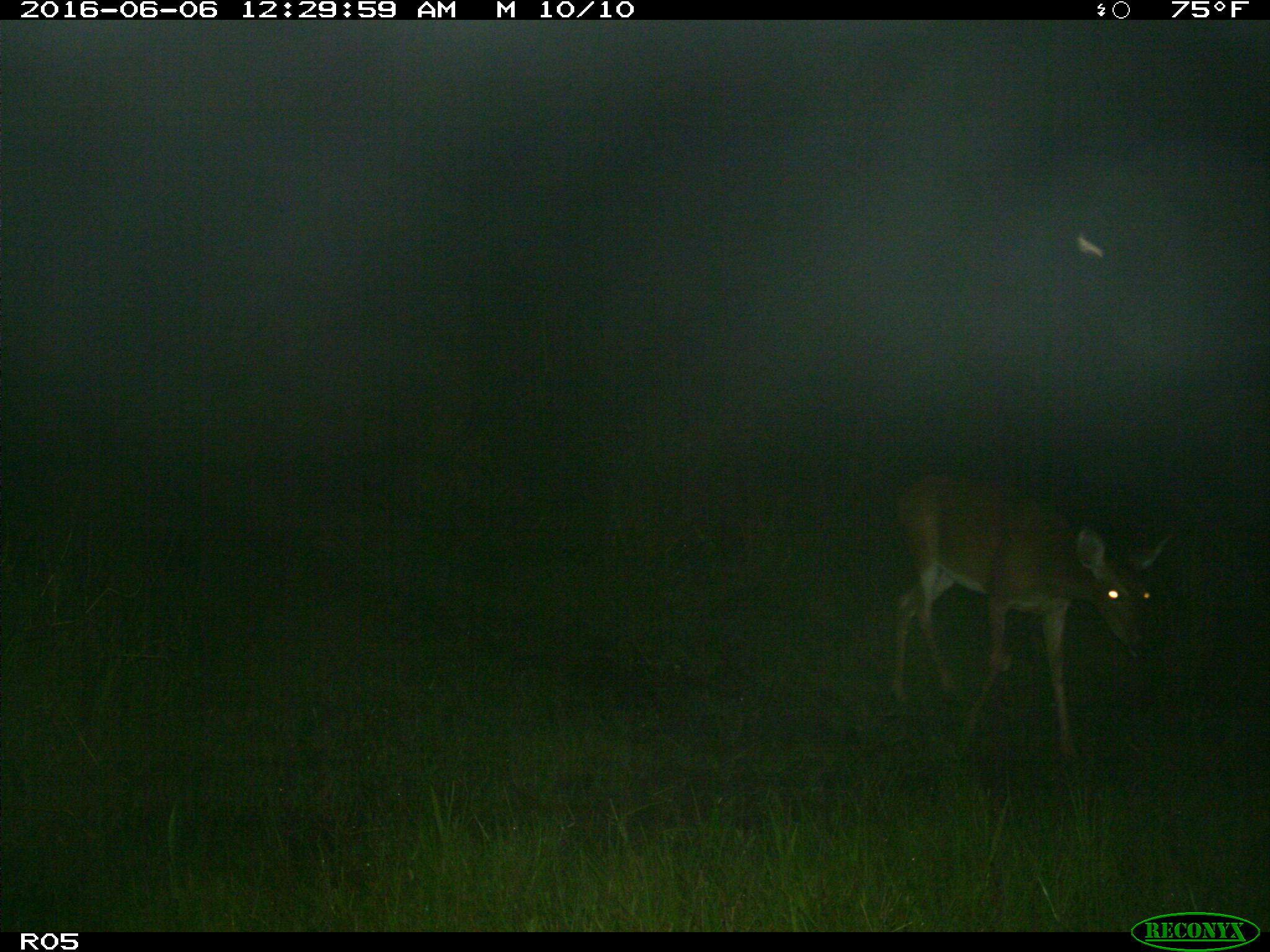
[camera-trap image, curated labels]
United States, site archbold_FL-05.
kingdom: Animalia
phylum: Chordata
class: Mammalia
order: Artiodactyla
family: Cervidae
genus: Odocoileus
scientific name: Odocoileus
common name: deer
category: unidentified deer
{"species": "unidentified deer (deer) (Odocoileus)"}